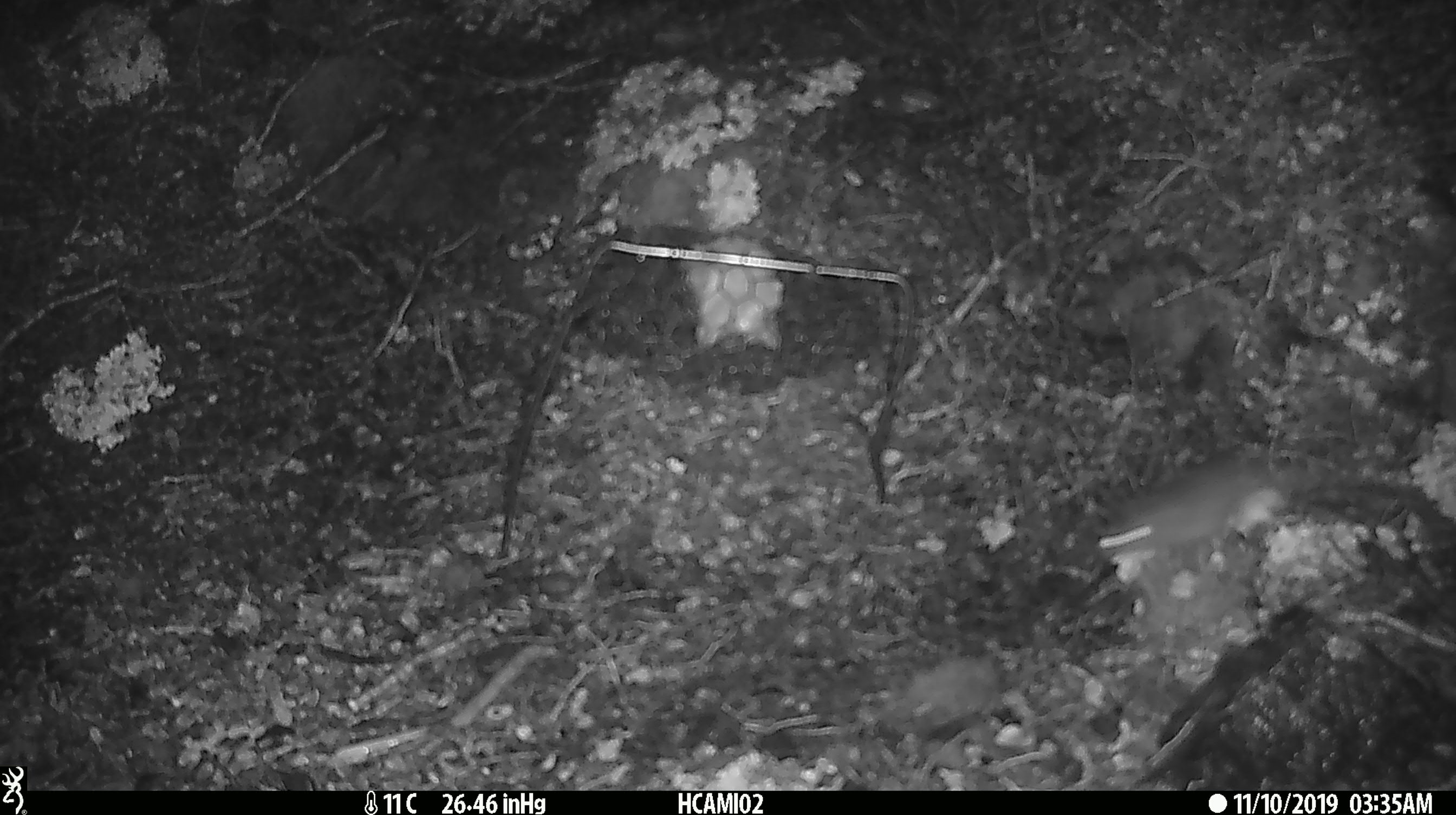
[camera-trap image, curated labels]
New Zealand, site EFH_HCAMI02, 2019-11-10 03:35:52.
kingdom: Animalia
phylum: Chordata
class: Mammalia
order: Rodentia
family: Muridae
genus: Mus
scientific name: Mus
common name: mouse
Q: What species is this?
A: Mouse (Mus).